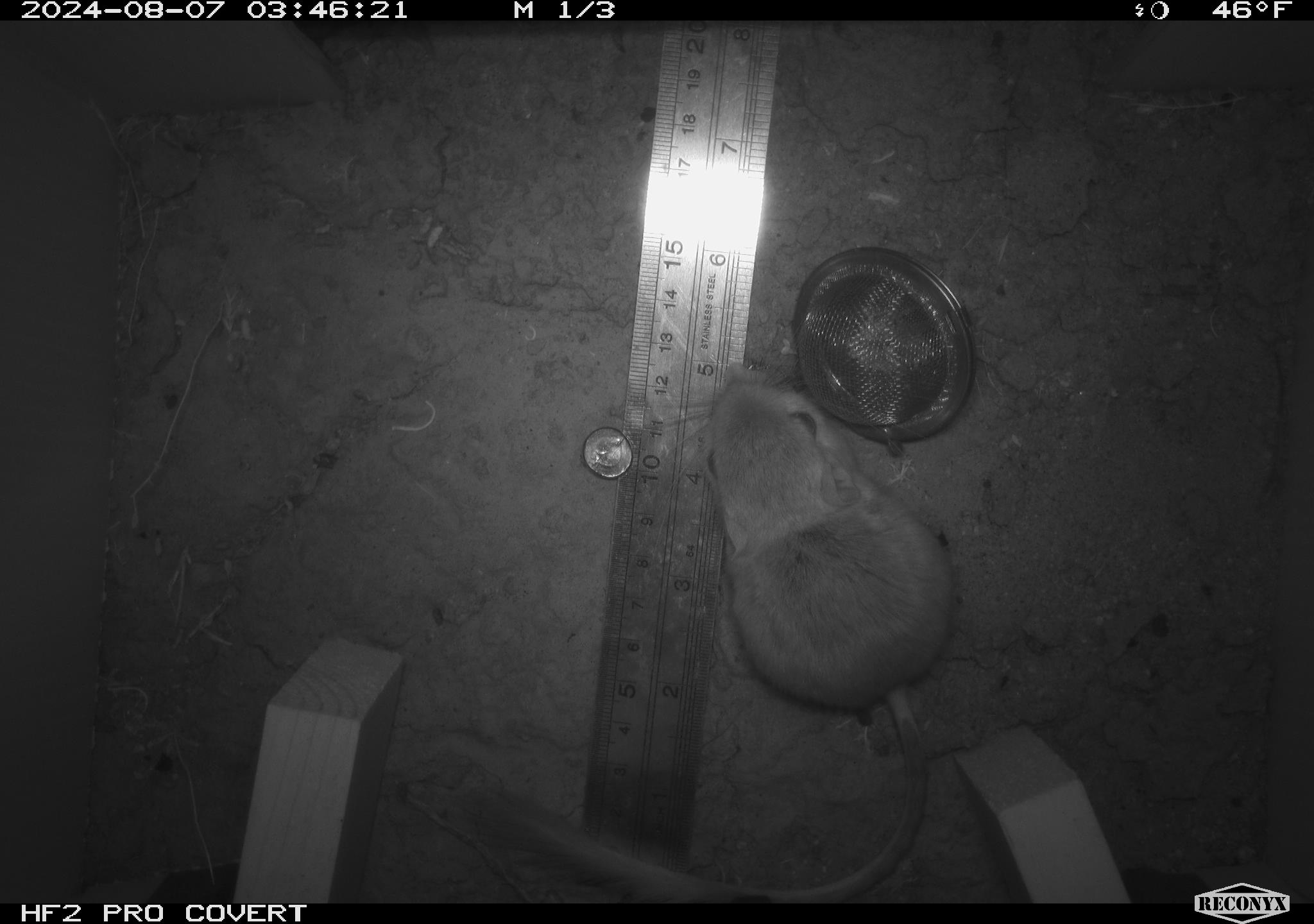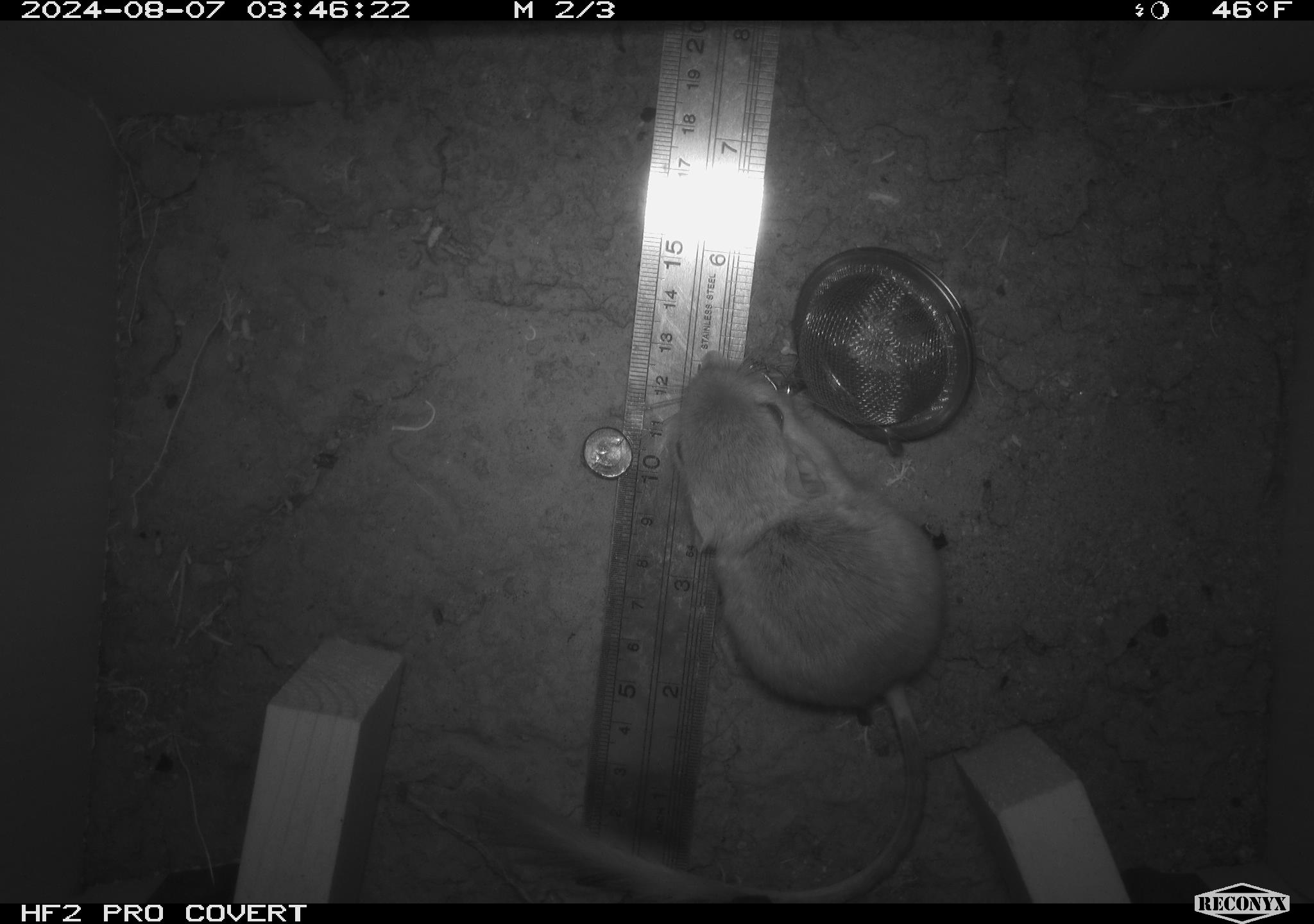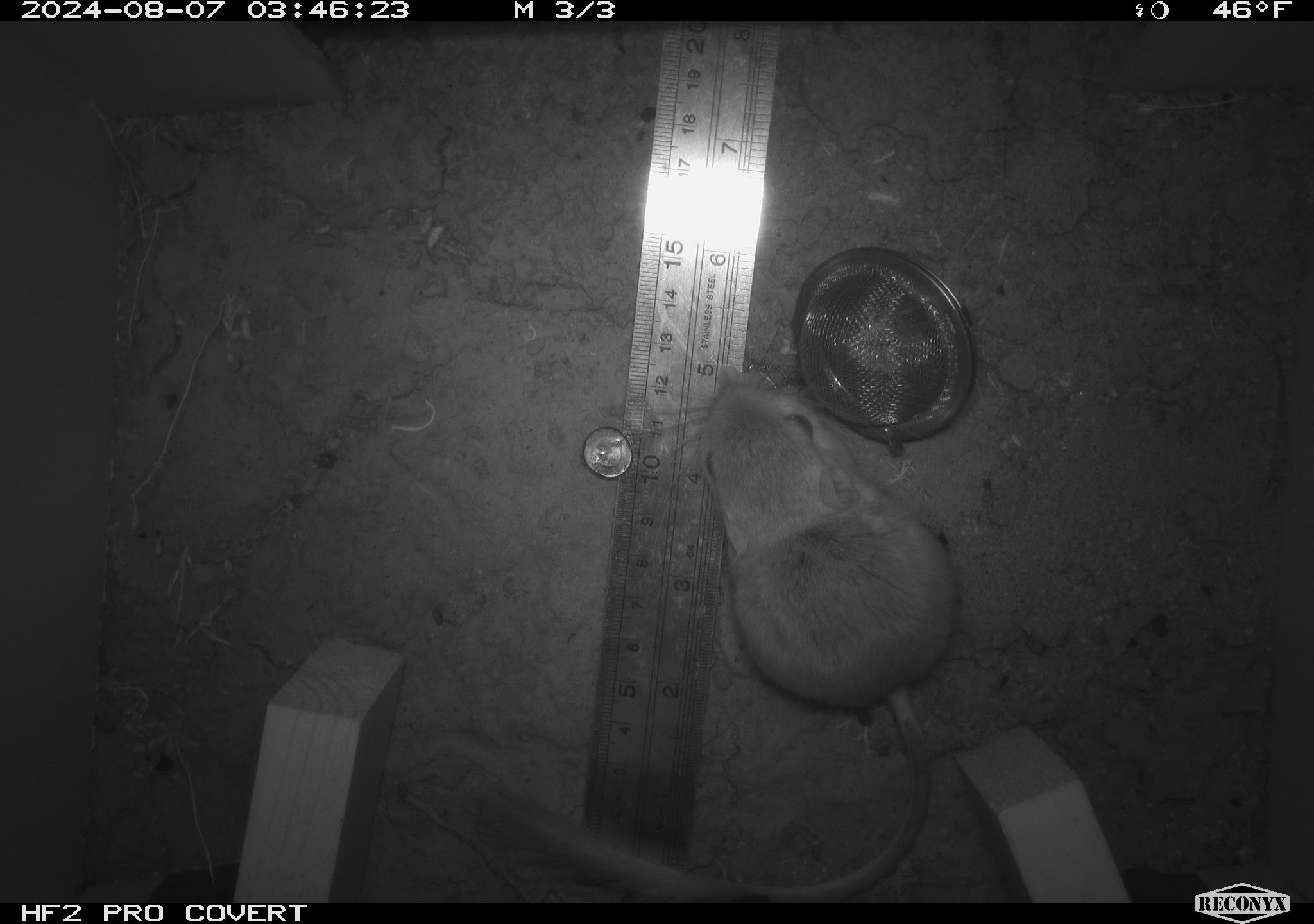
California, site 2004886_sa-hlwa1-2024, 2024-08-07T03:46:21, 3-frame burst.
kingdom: Animalia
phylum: Chordata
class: Mammalia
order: Rodentia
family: Heteromyidae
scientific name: Heteromyidae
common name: kangaroo rats and pocket mice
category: heteromyidae family